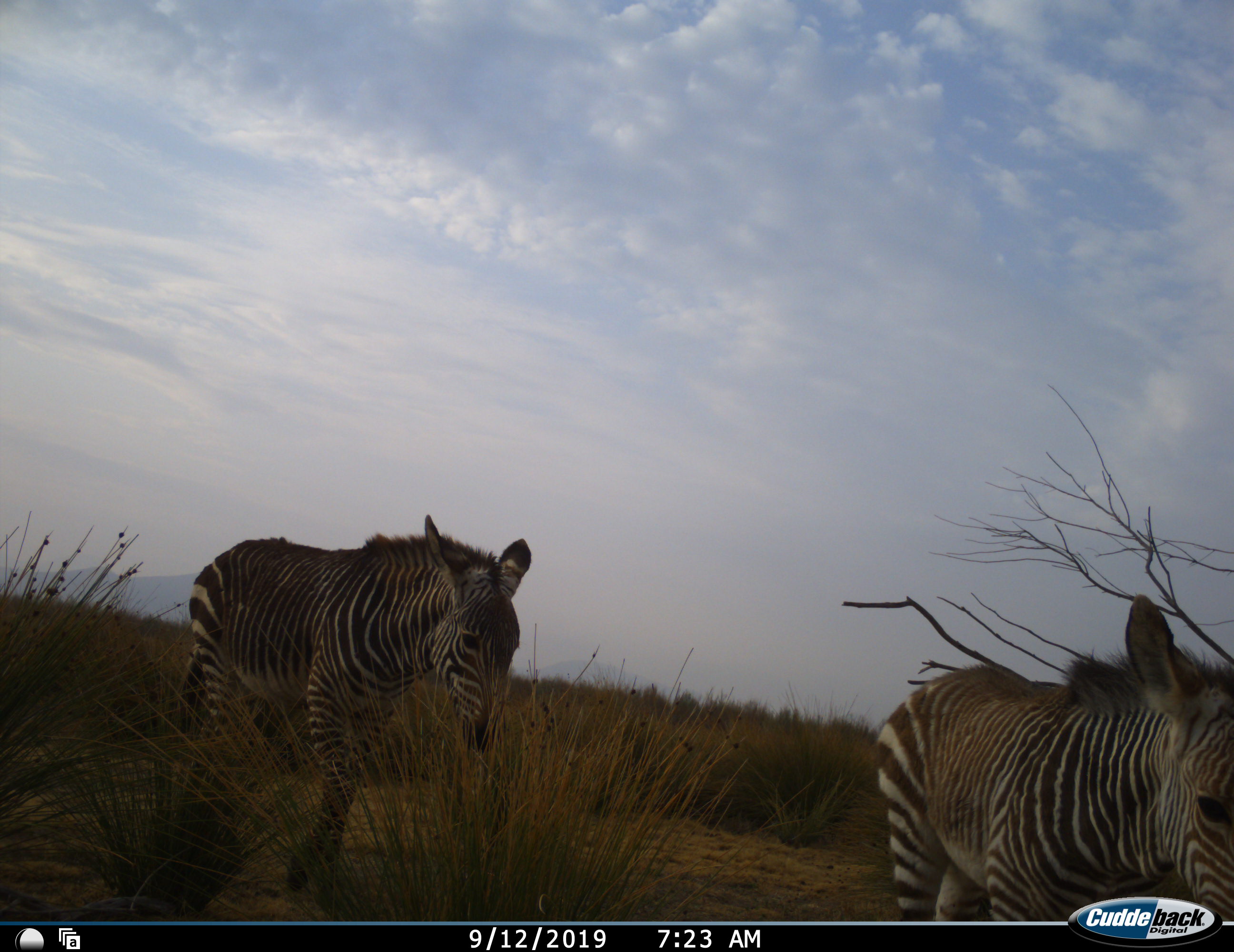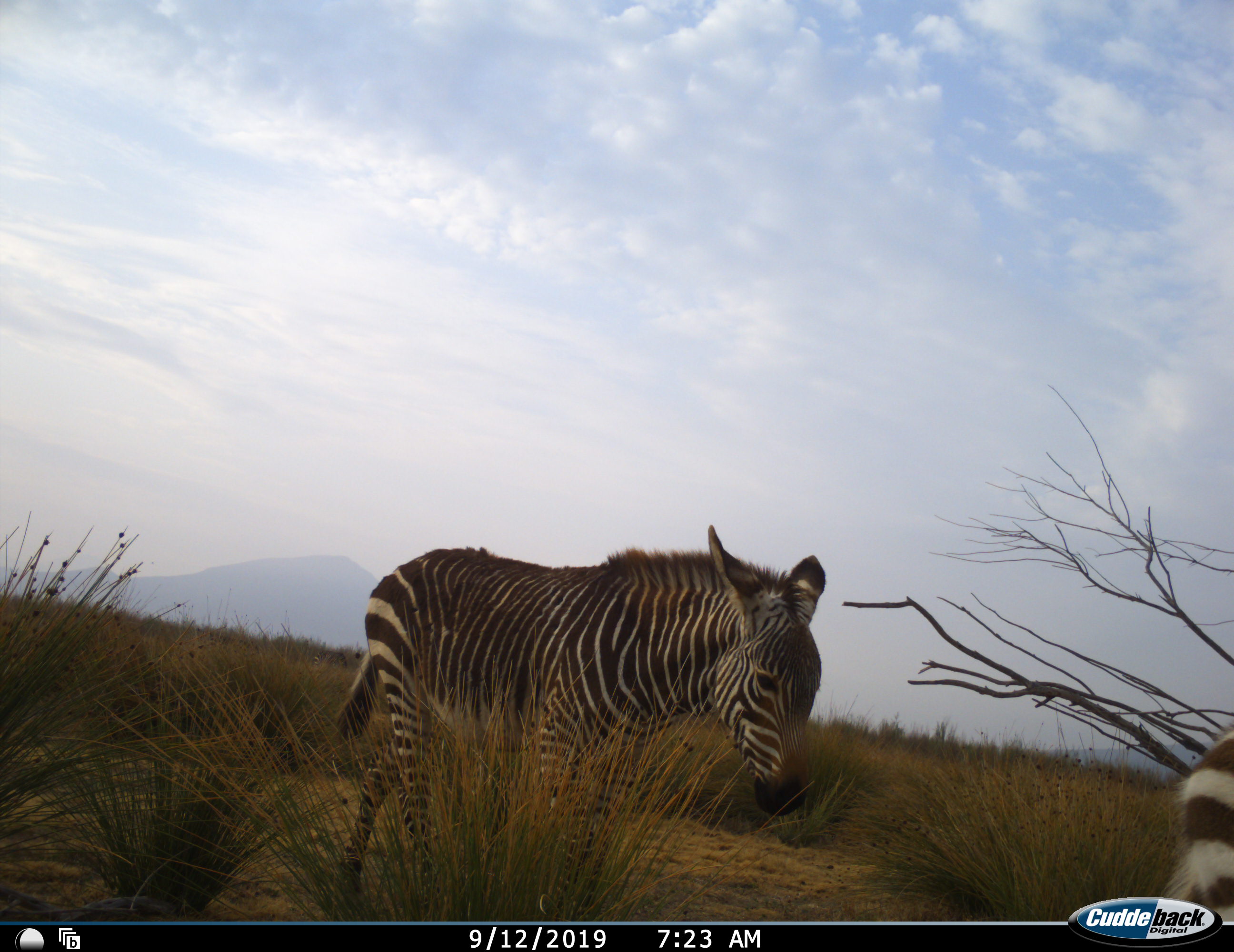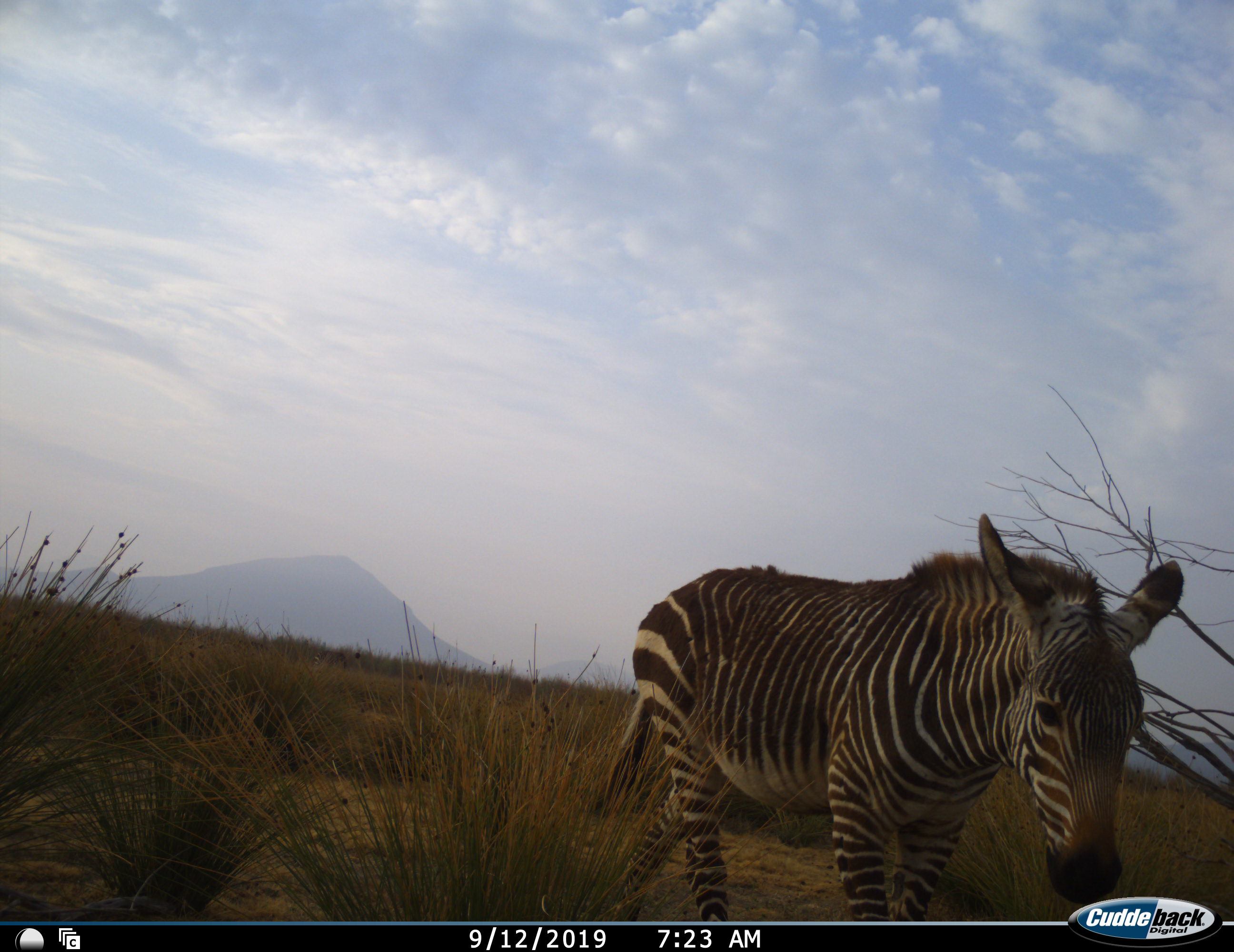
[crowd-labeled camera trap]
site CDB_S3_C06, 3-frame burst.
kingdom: Animalia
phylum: Chordata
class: Mammalia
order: Perissodactyla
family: Equidae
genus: Equus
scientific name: Equus zebra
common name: mountain zebra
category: zebramountain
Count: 2.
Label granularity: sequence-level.